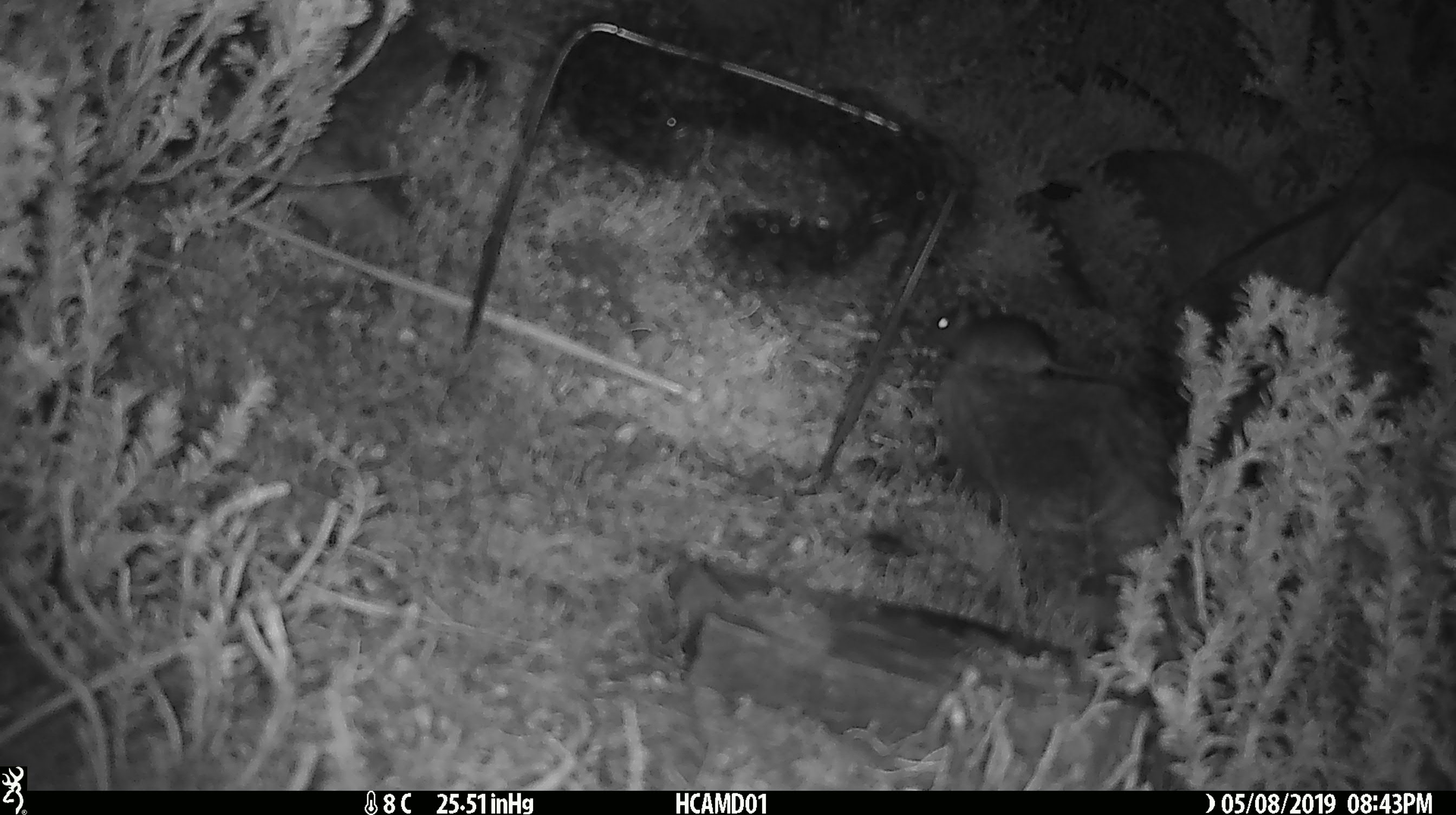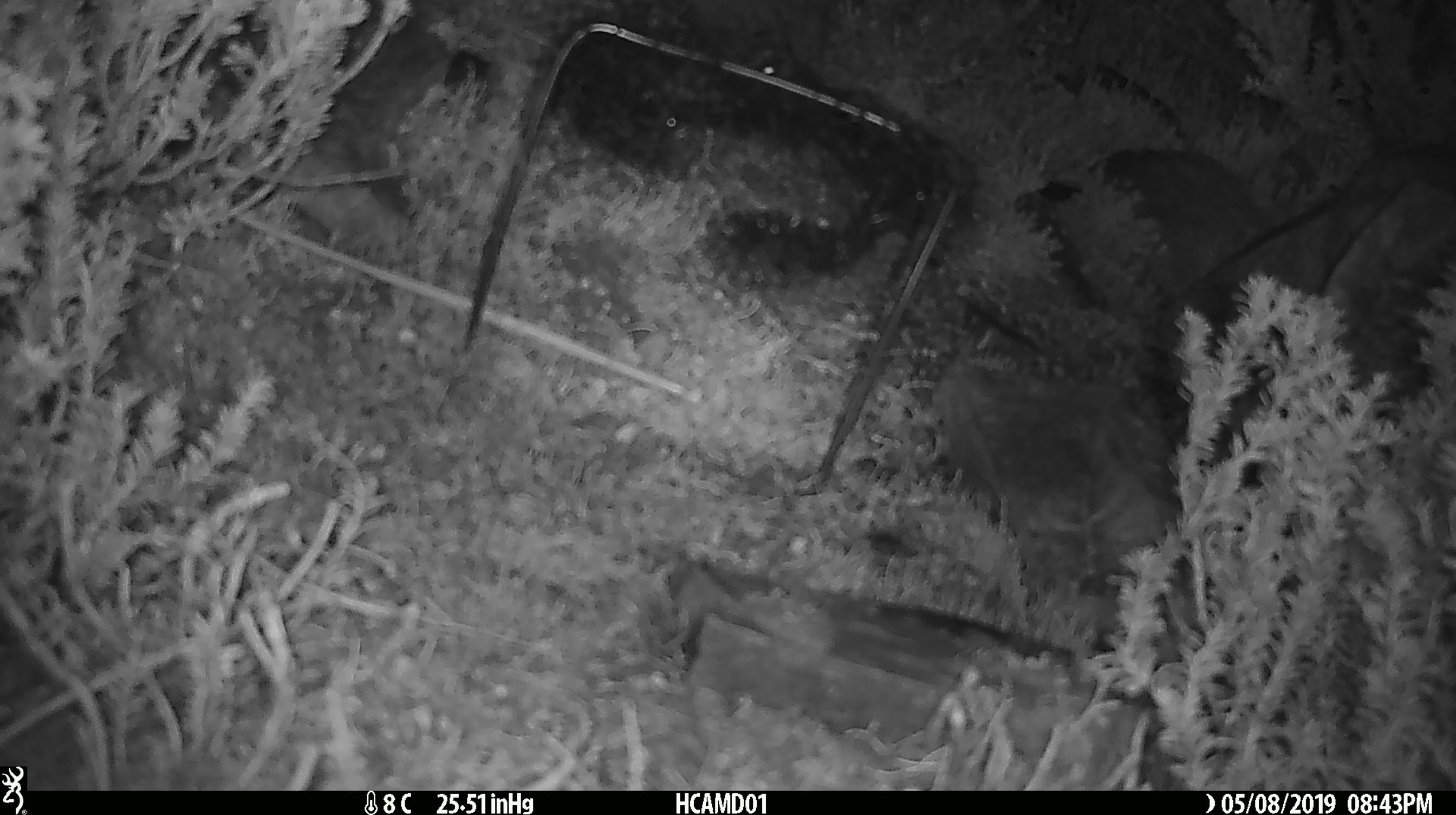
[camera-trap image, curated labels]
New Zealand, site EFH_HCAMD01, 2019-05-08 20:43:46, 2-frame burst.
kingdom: Animalia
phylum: Chordata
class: Mammalia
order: Rodentia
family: Muridae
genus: Mus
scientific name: Mus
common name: mouse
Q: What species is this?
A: Mouse (Mus).